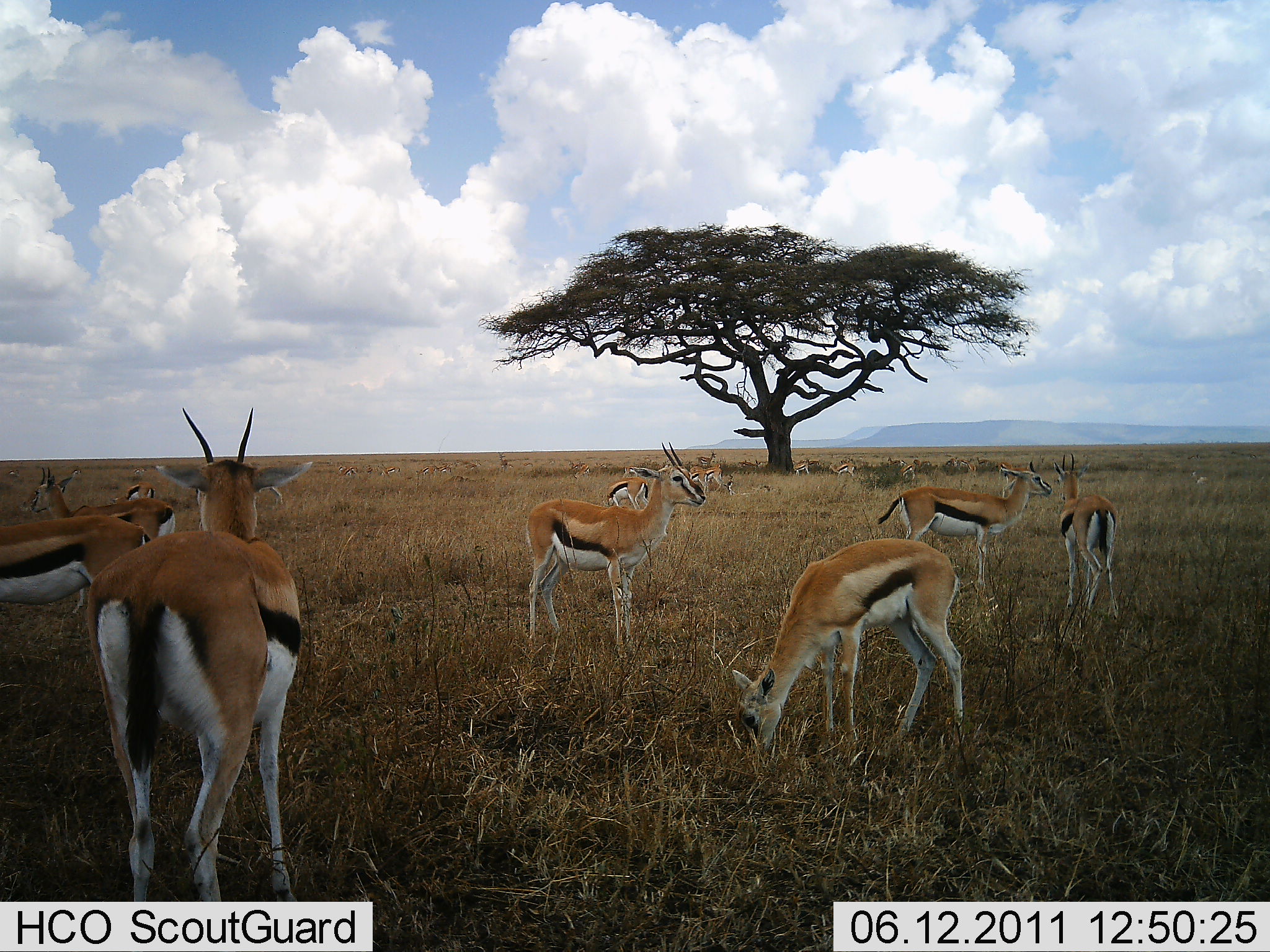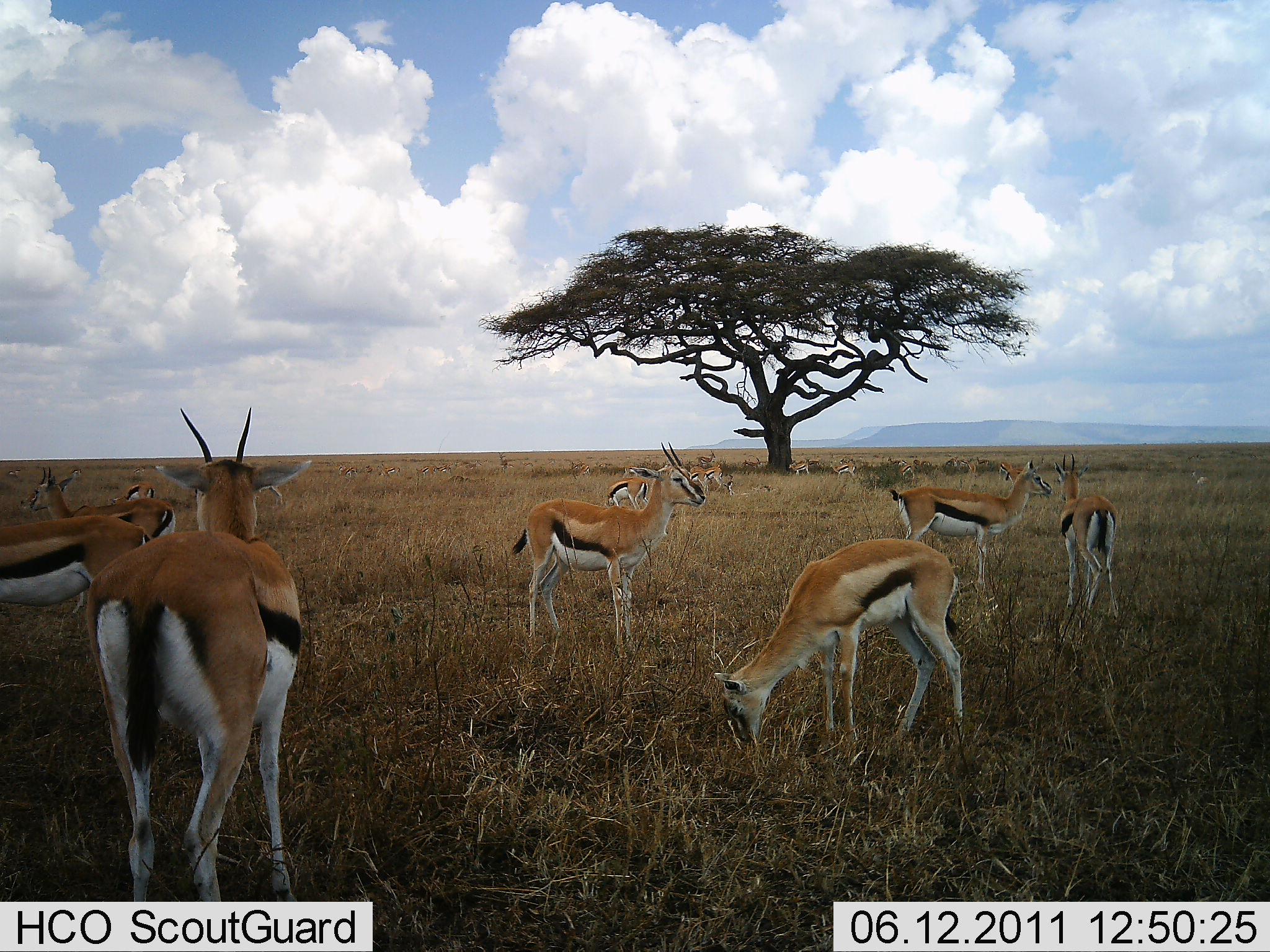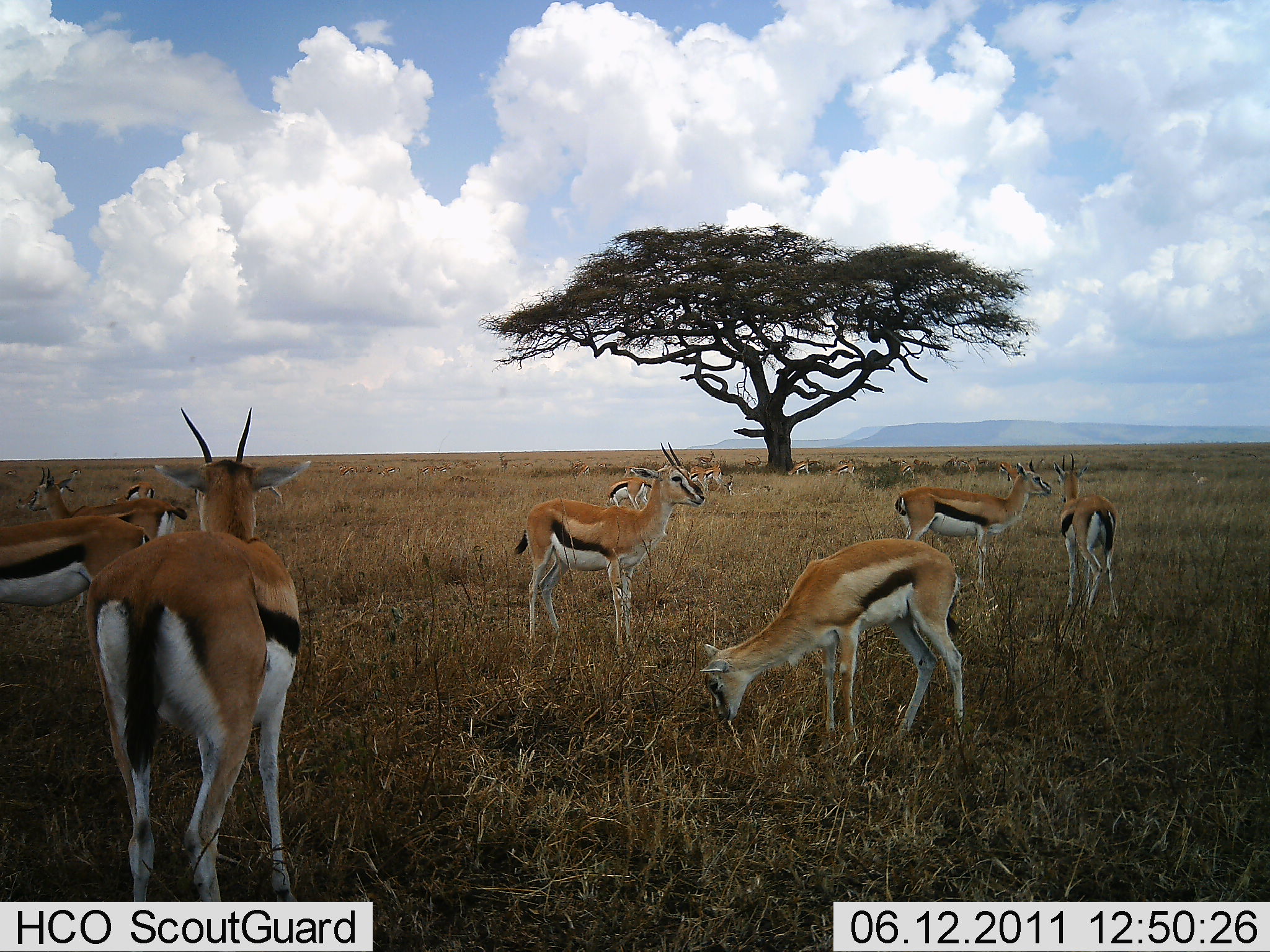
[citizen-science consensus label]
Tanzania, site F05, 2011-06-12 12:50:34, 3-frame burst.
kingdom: Animalia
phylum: Chordata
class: Mammalia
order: Artiodactyla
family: Bovidae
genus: Eudorcas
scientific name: Eudorcas thomsonii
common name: thomson's gazelle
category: gazellethomsons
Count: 11-50.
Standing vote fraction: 90%.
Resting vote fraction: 0%.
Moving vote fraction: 10%.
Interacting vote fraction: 10%.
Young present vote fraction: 0%.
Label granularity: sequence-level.